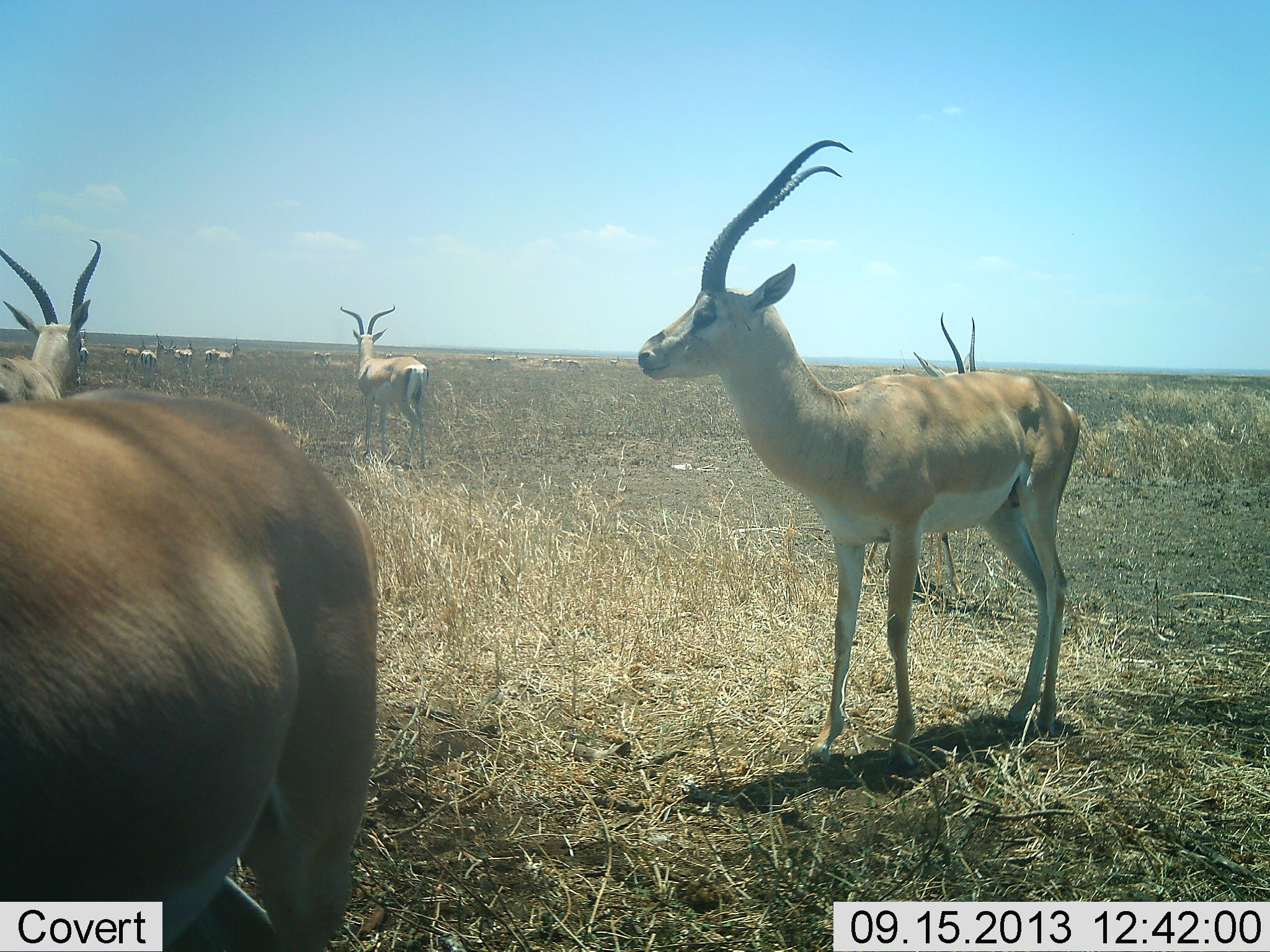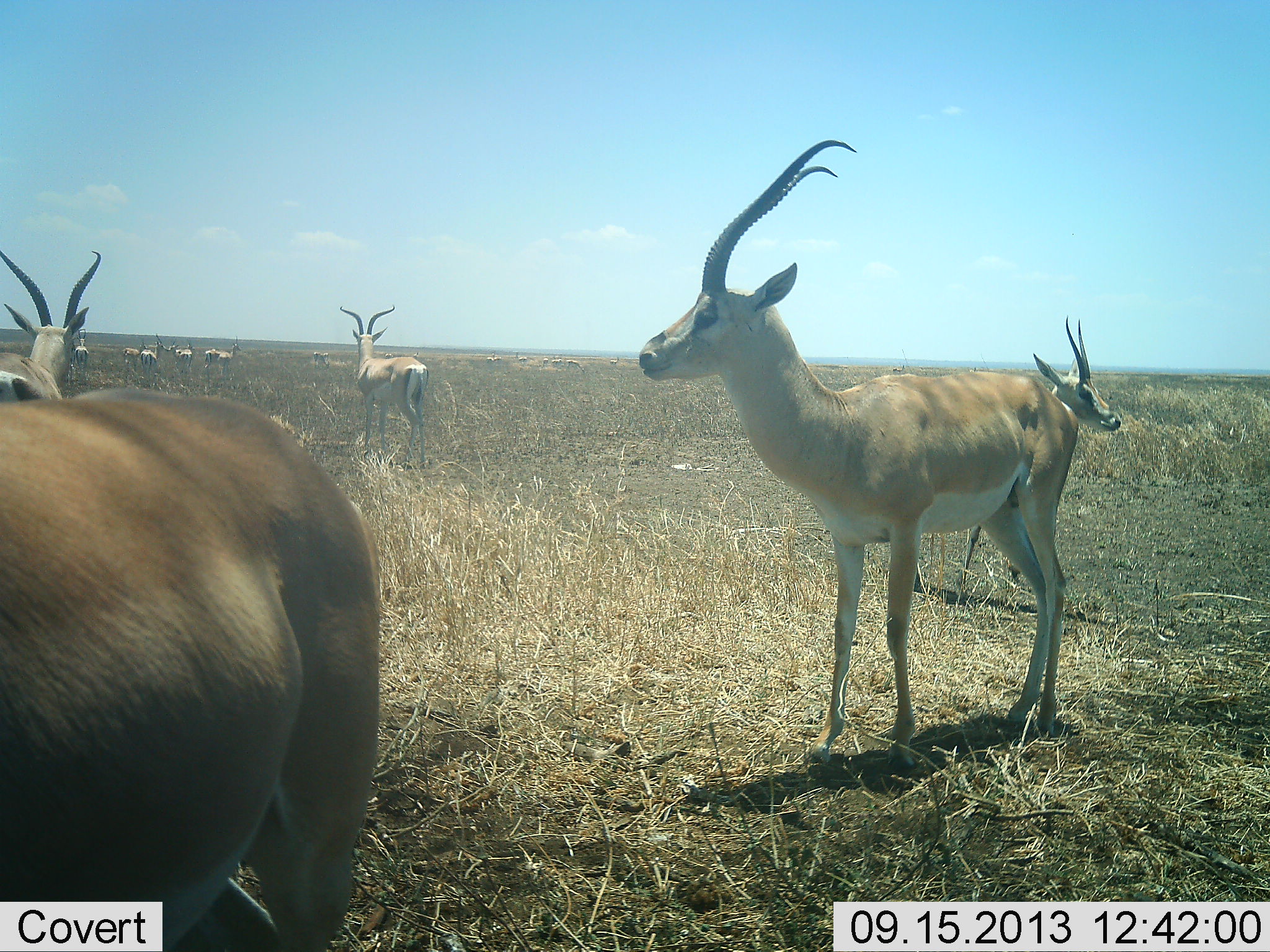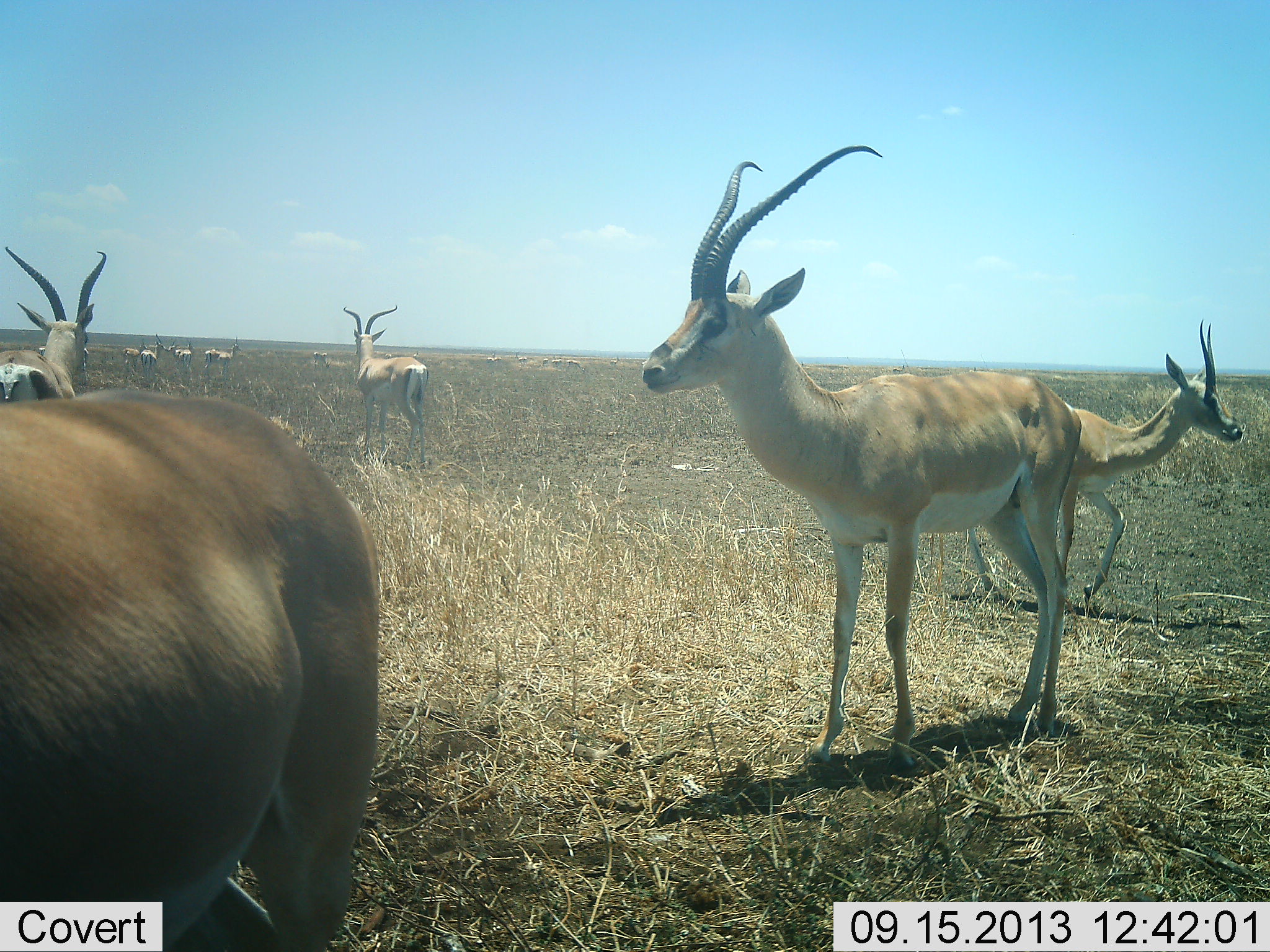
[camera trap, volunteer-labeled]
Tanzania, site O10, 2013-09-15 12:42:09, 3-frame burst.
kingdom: Animalia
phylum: Chordata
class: Mammalia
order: Artiodactyla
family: Bovidae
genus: Nanger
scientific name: Nanger granti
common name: grant's gazelle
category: gazellegrants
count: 10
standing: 94%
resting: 0%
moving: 47%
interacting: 6%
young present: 6%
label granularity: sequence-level